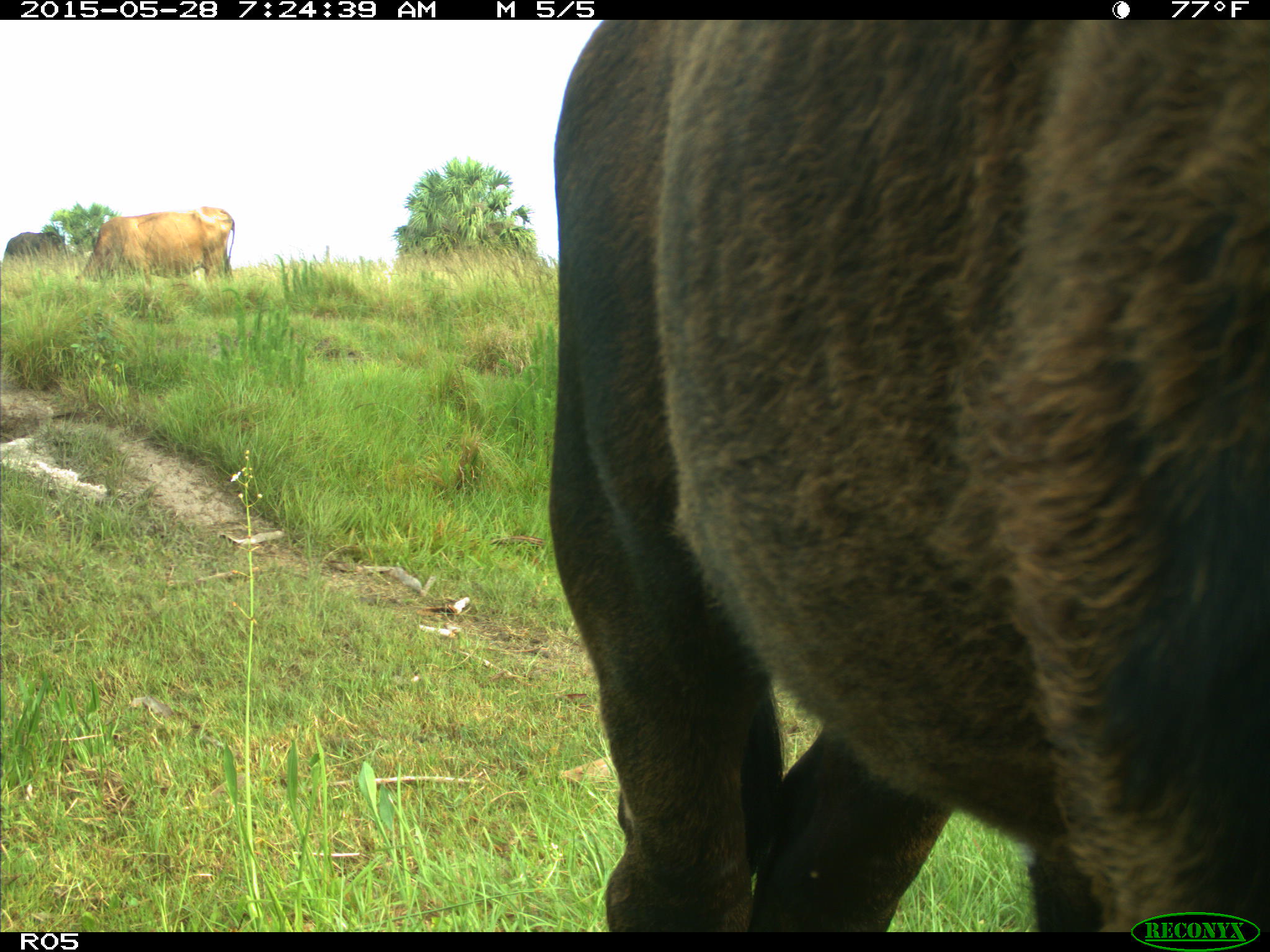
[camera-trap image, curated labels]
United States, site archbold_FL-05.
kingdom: Animalia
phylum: Chordata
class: Mammalia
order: Artiodactyla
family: Bovidae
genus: Bos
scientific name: Bos taurus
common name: domestic cow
Bos taurus (domestic cow).